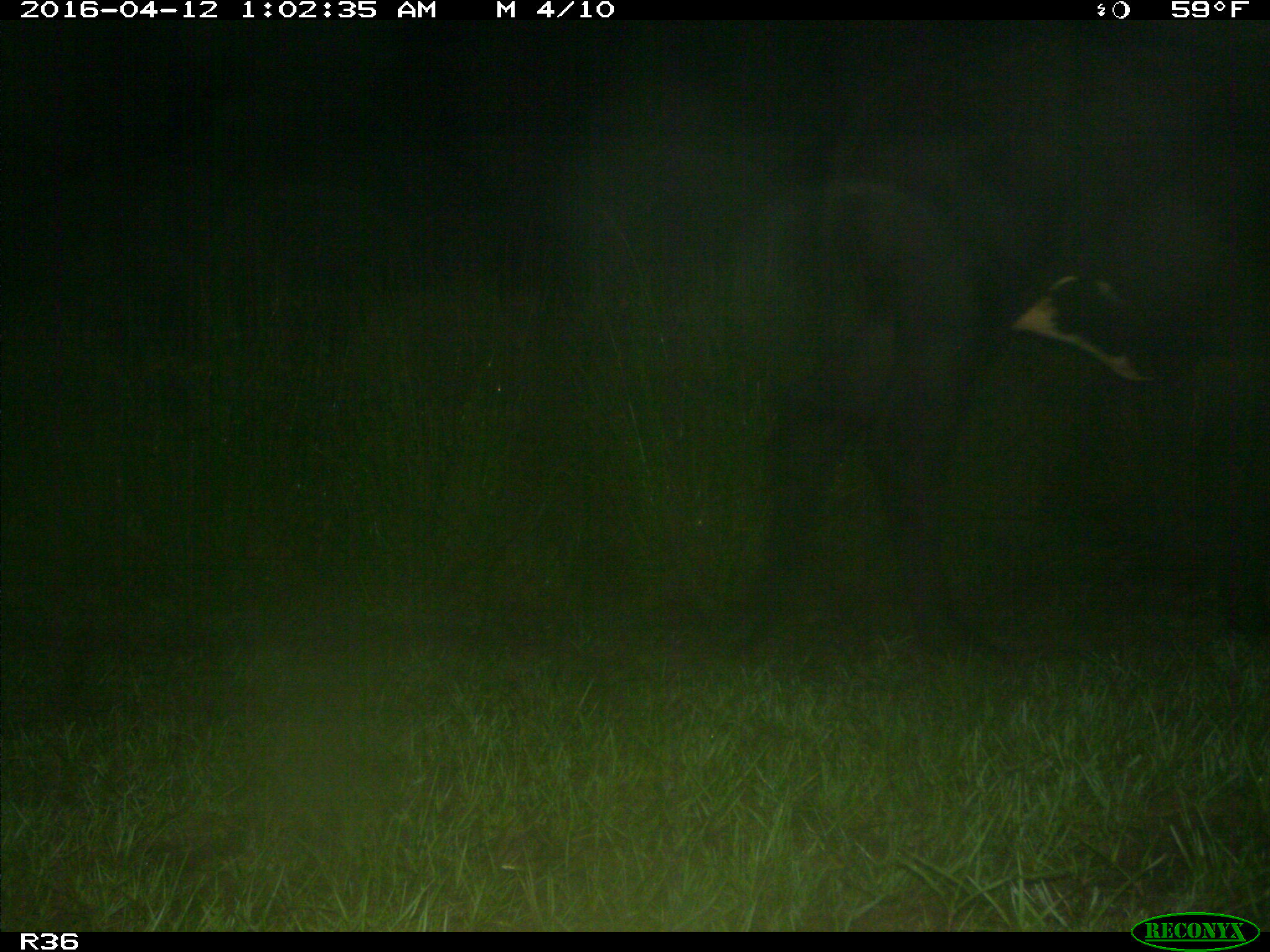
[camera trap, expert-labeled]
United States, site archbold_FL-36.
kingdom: Animalia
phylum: Chordata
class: Mammalia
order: Artiodactyla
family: Bovidae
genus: Bos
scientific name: Bos taurus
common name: domestic cow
Bos taurus (domestic cow).